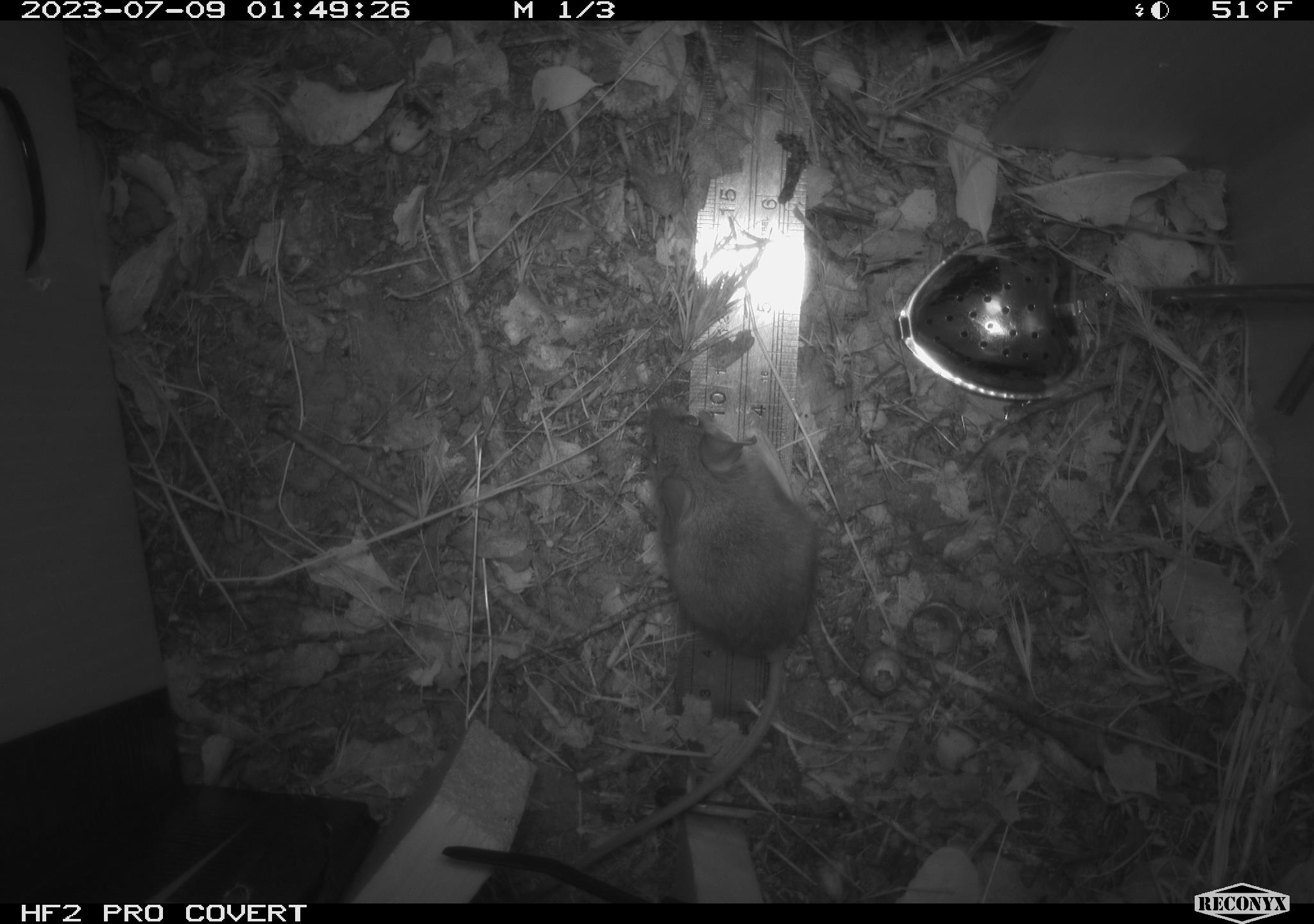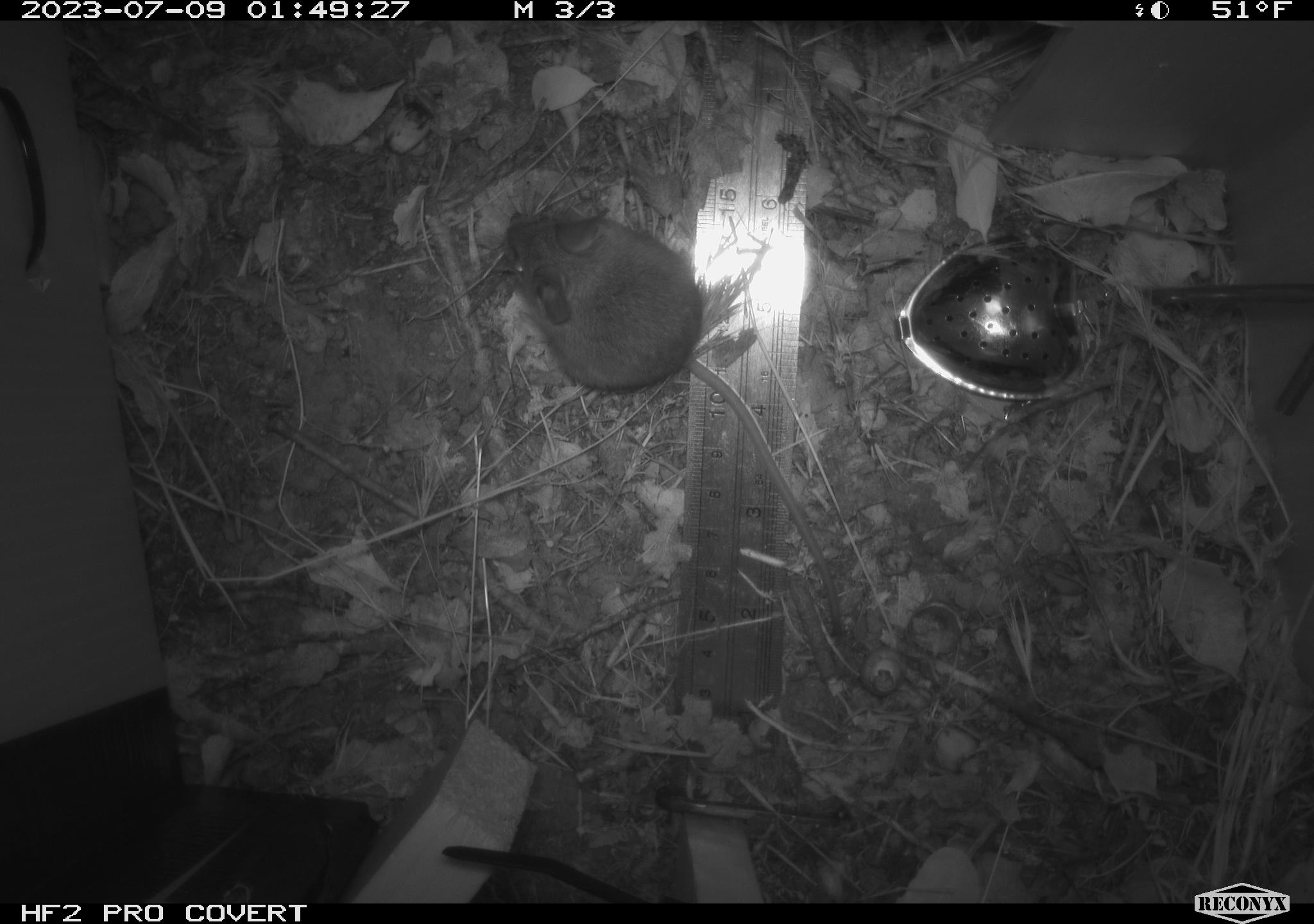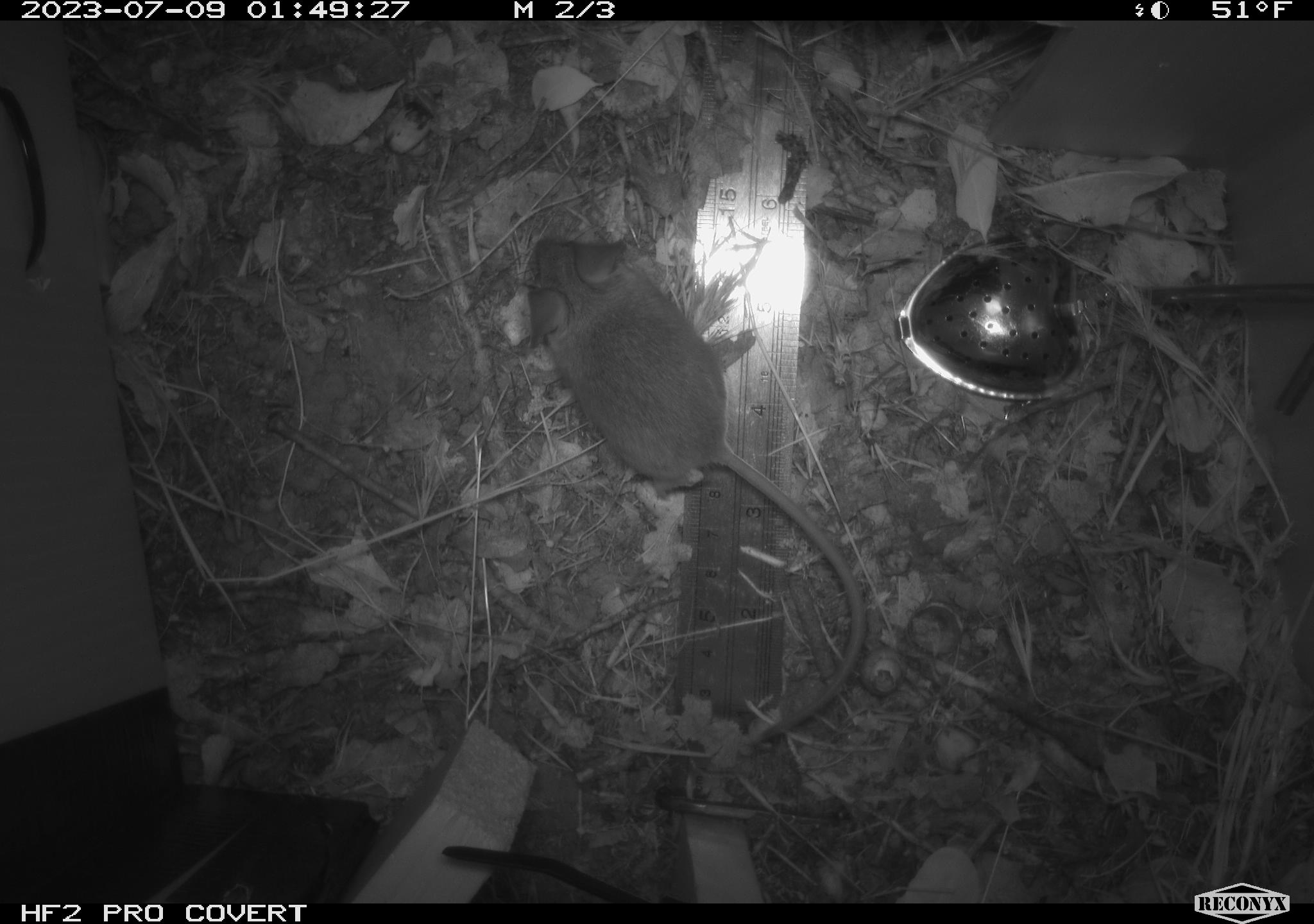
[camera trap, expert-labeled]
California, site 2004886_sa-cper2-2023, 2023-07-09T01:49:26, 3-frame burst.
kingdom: Animalia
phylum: Chordata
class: Mammalia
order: Rodentia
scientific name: Rodentia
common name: mouse species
Mouse species (Rodentia).